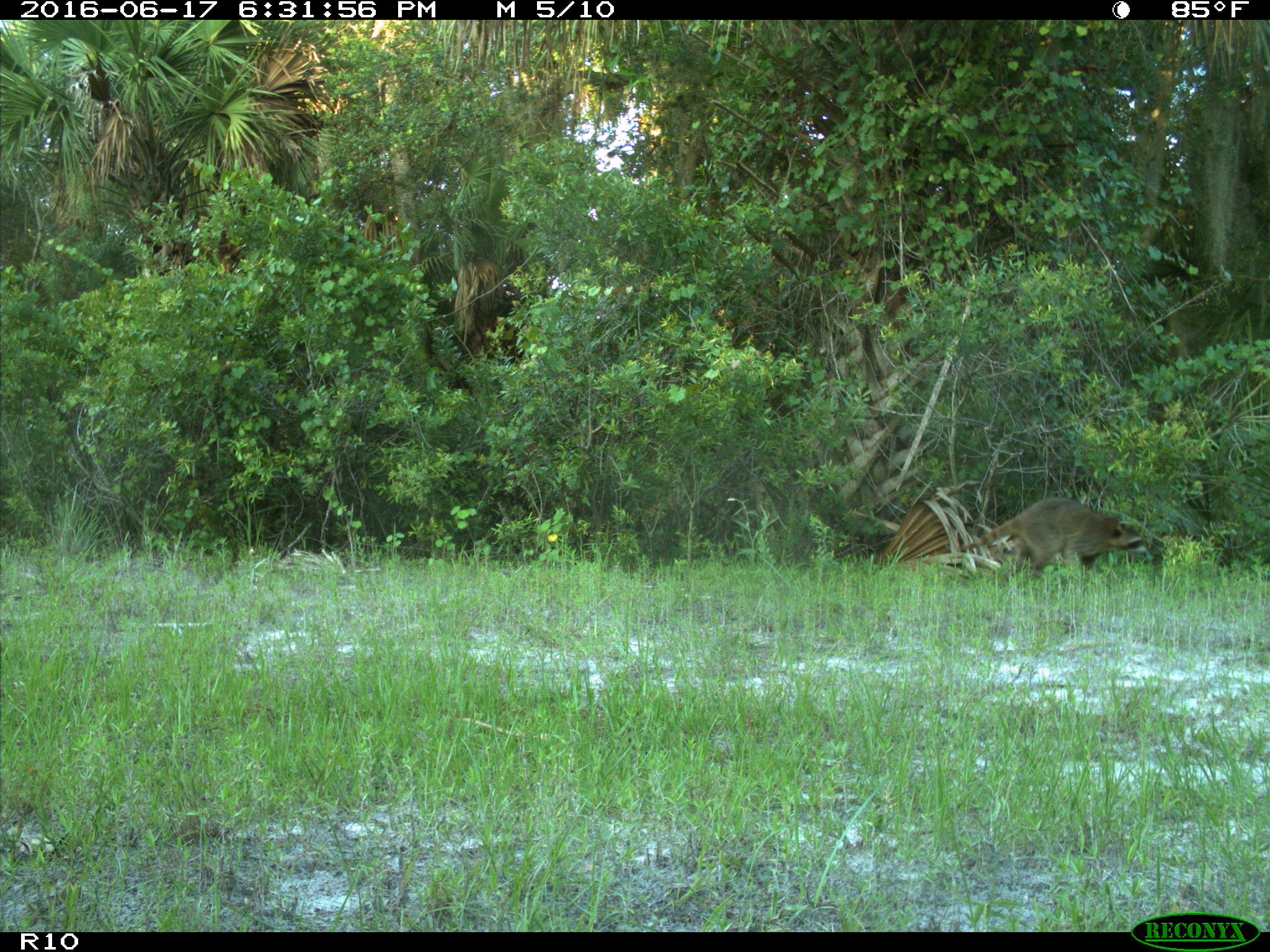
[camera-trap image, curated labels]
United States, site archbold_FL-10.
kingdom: Animalia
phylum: Chordata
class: Mammalia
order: Carnivora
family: Procyonidae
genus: Procyon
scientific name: Procyon lotor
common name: common raccoon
Procyon lotor (common raccoon).